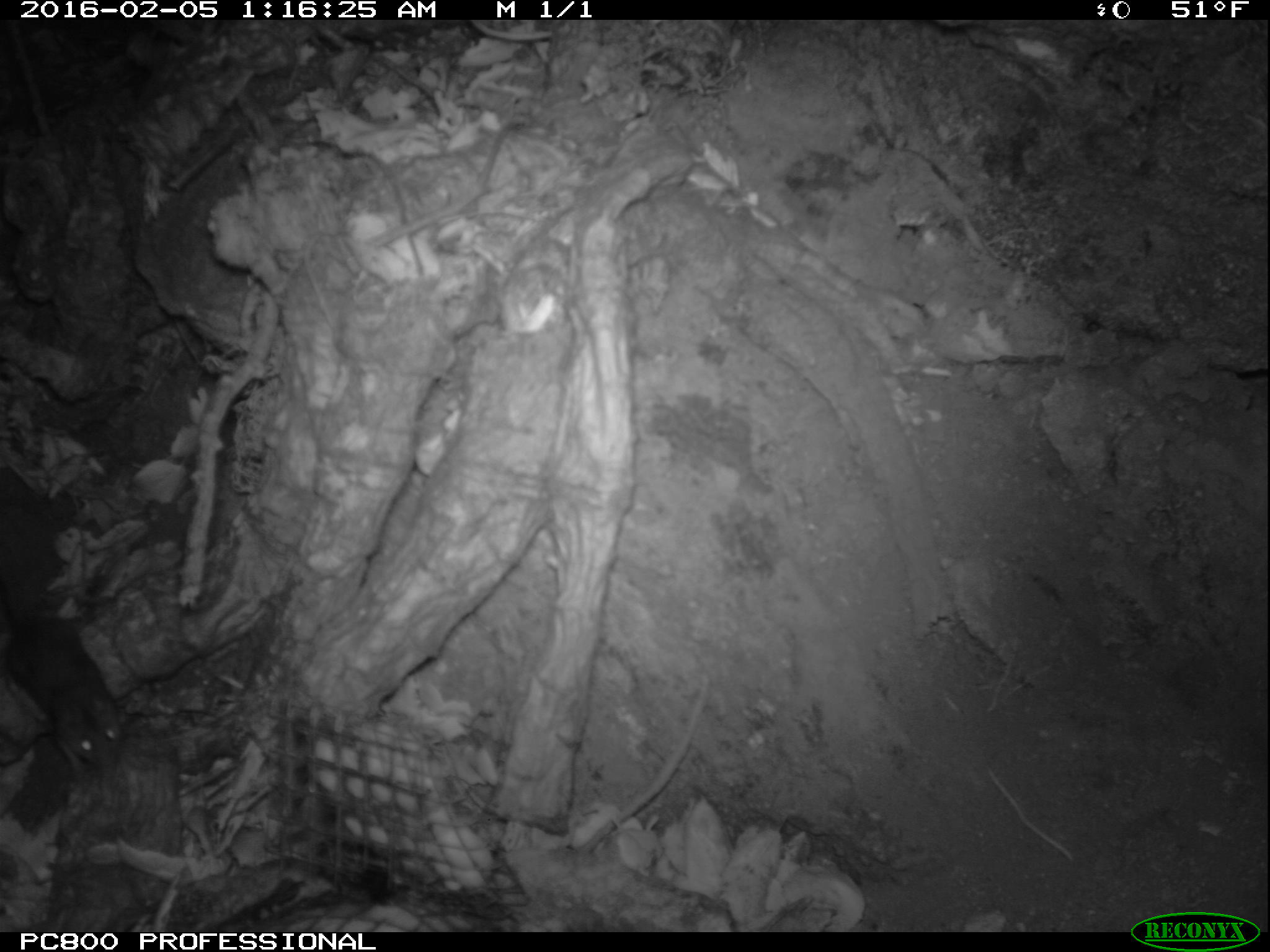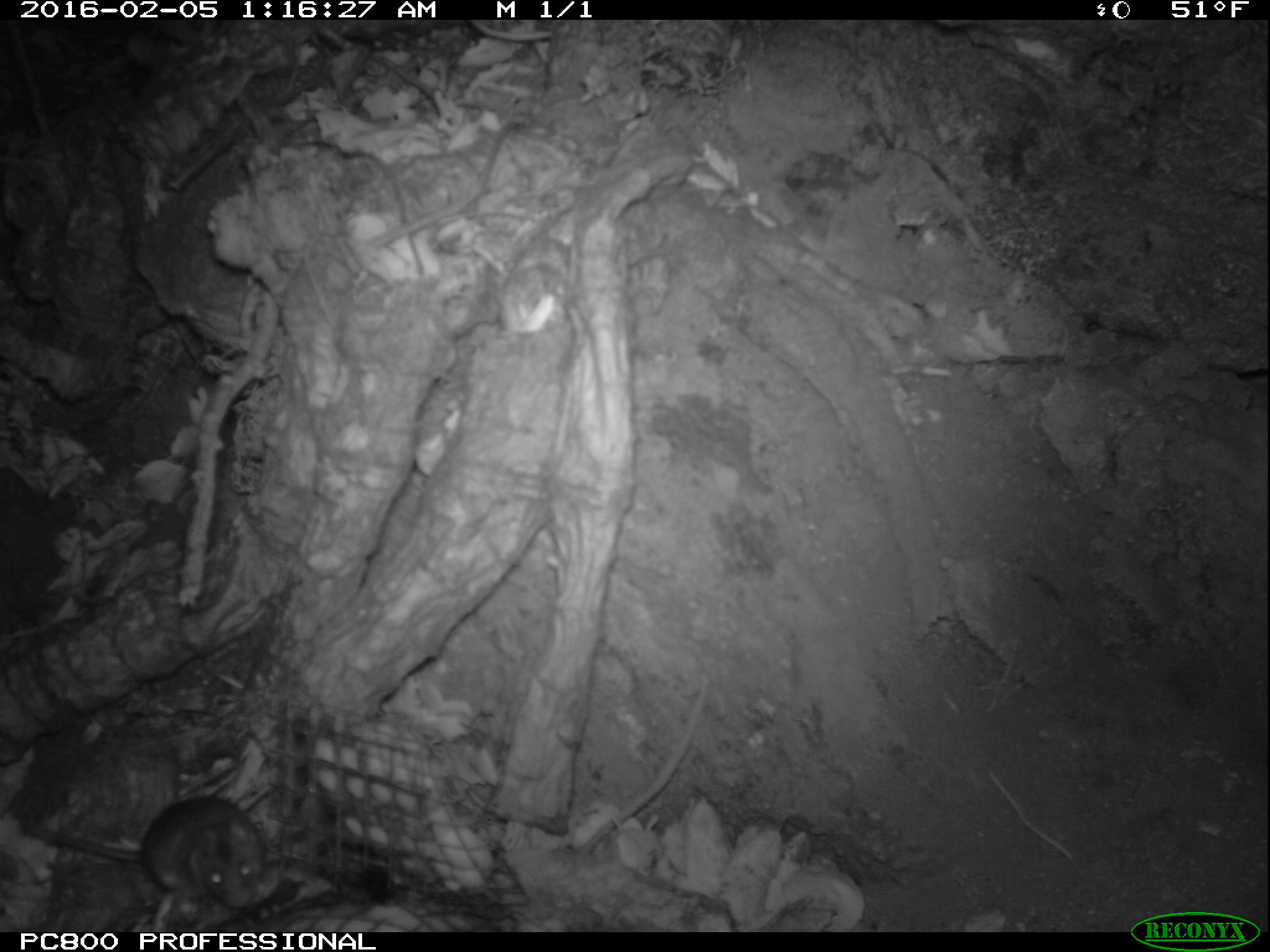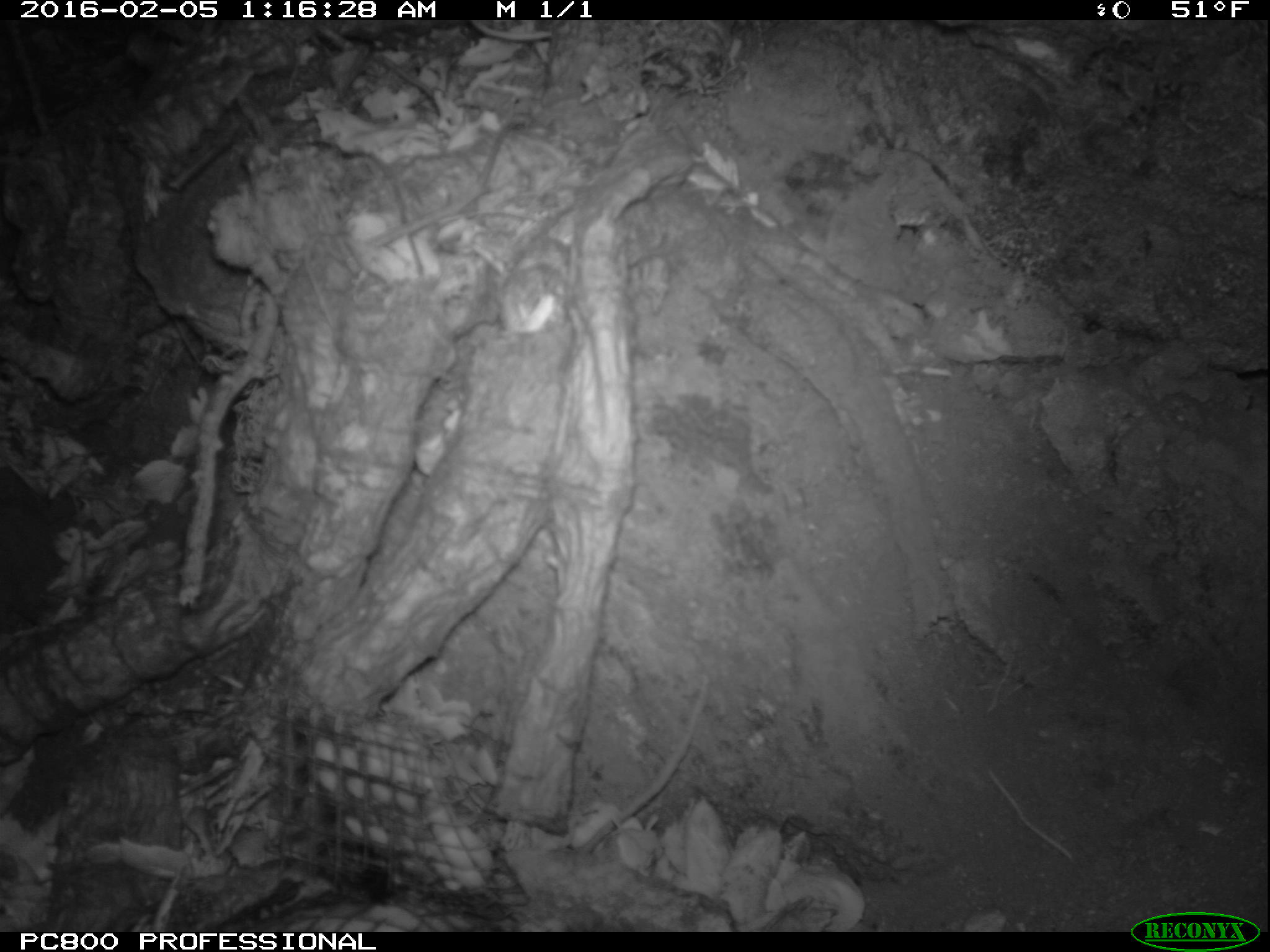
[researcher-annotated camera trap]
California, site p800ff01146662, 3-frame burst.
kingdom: Animalia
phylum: Chordata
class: Mammalia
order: Rodentia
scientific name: Rodentia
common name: rodent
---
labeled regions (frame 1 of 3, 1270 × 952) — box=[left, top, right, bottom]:
rodent: box=[0, 593, 125, 764]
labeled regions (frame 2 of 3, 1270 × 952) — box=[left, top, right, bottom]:
rodent: box=[14, 794, 265, 917]